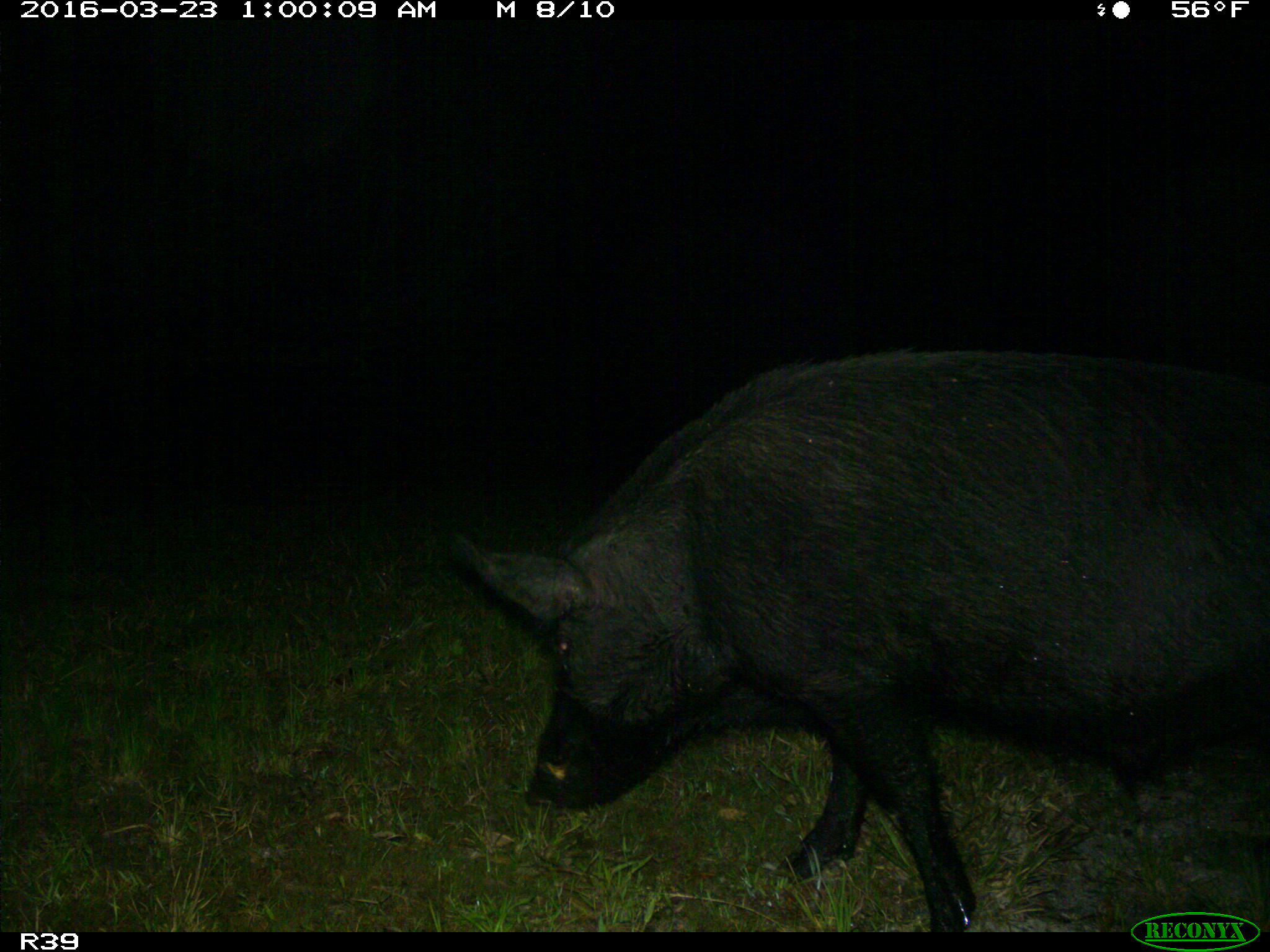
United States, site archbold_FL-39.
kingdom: Animalia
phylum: Chordata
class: Mammalia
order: Artiodactyla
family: Suidae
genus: Sus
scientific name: Sus scrofa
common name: wild boar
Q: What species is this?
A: Sus scrofa (wild boar).